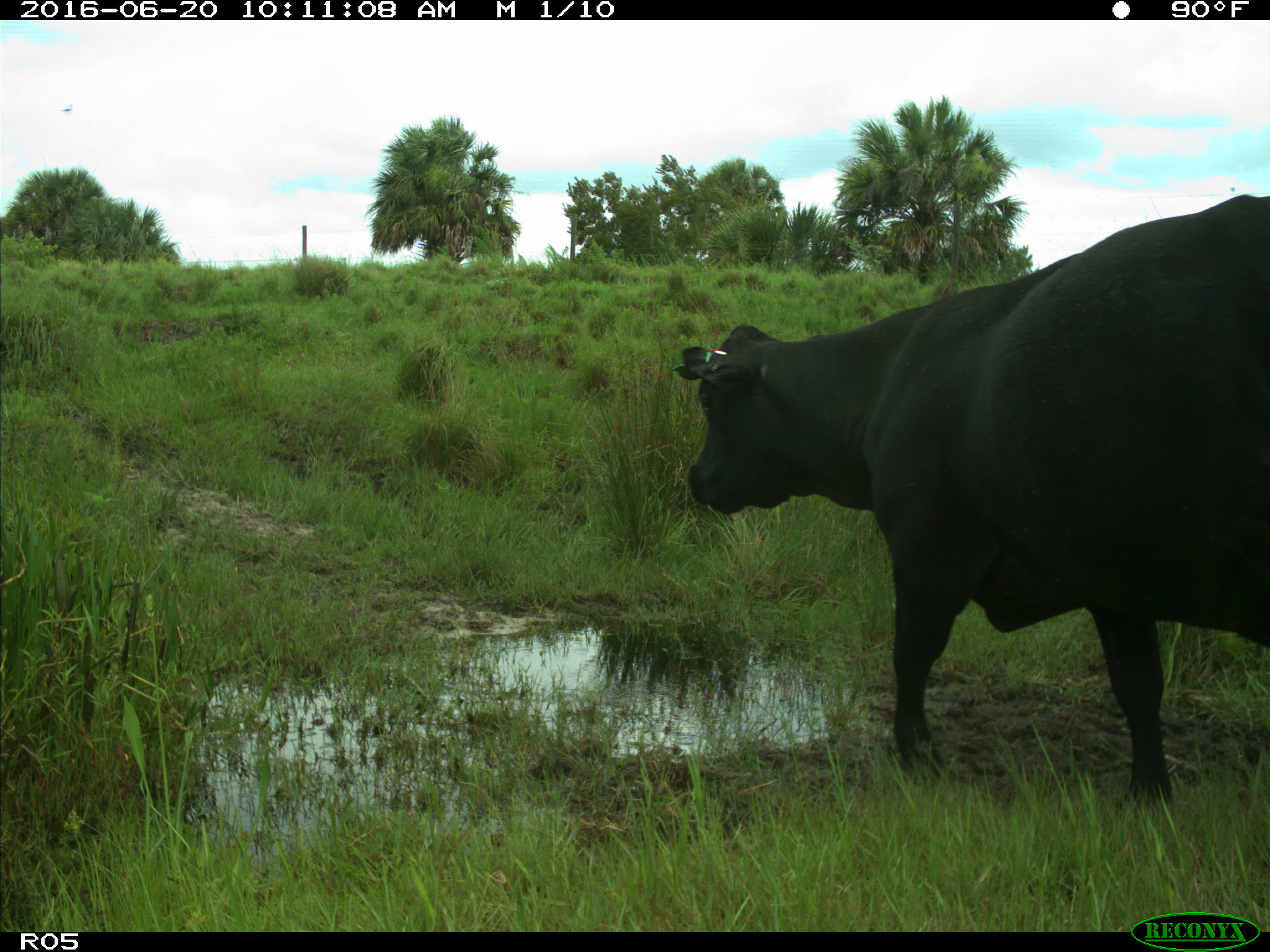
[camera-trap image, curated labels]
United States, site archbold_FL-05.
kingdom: Animalia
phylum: Chordata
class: Mammalia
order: Artiodactyla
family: Bovidae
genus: Bos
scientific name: Bos taurus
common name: domestic cow